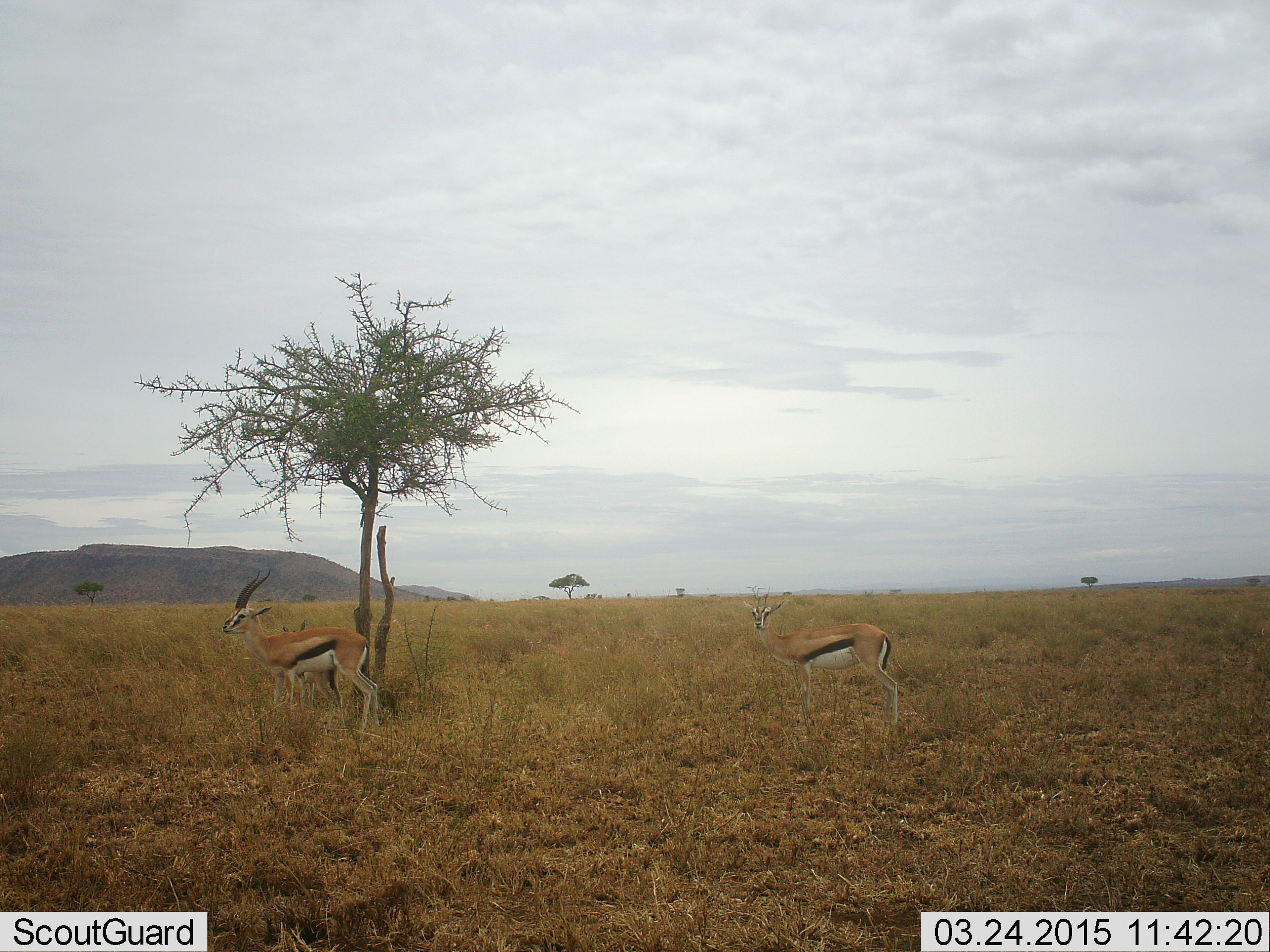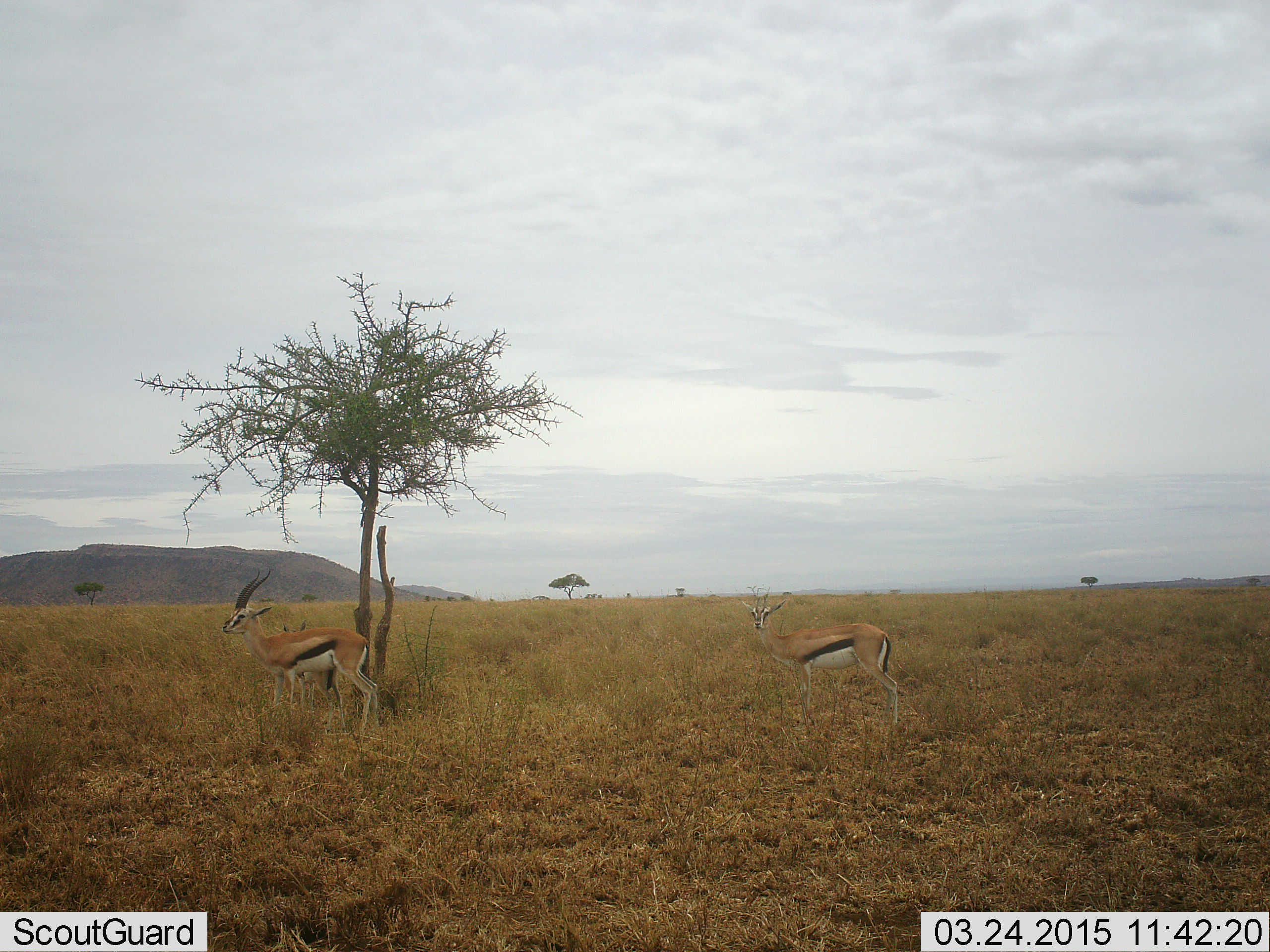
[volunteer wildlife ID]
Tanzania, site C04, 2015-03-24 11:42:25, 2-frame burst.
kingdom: Animalia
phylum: Chordata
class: Mammalia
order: Artiodactyla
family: Bovidae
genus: Eudorcas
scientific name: Eudorcas thomsonii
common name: thomson's gazelle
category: gazellethomsons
Gazellethomsons (thomson's gazelle) (Eudorcas thomsonii), count 2. Behavior (volunteer vote fractions): standing 100%, resting 0%, moving 0%, interacting 0%. Young present (vote fraction): 0%. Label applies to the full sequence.